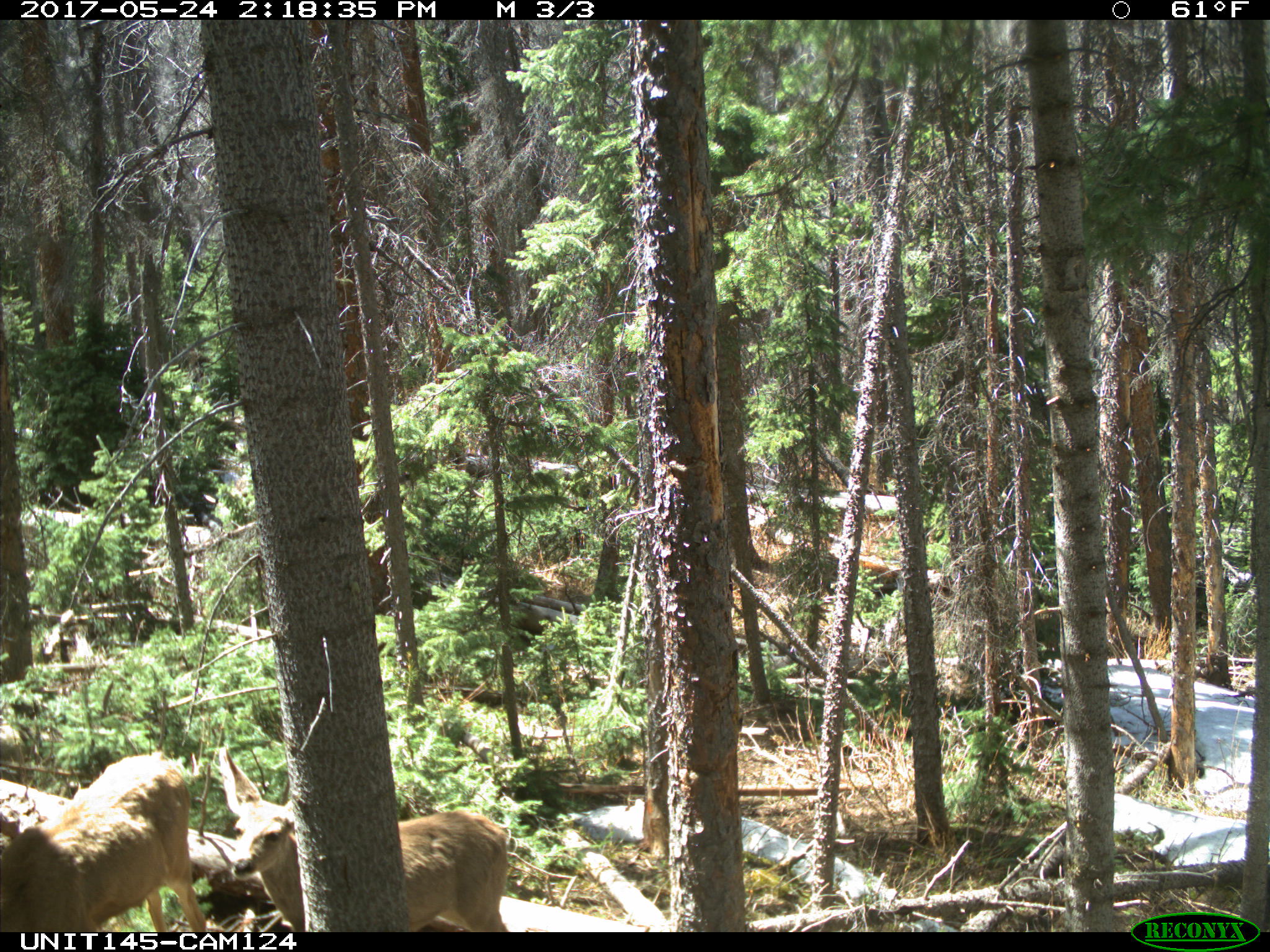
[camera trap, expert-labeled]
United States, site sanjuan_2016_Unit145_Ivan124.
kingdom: Animalia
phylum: Chordata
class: Mammalia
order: Artiodactyla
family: Cervidae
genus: Odocoileus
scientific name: Odocoileus hemionus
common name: mule deer